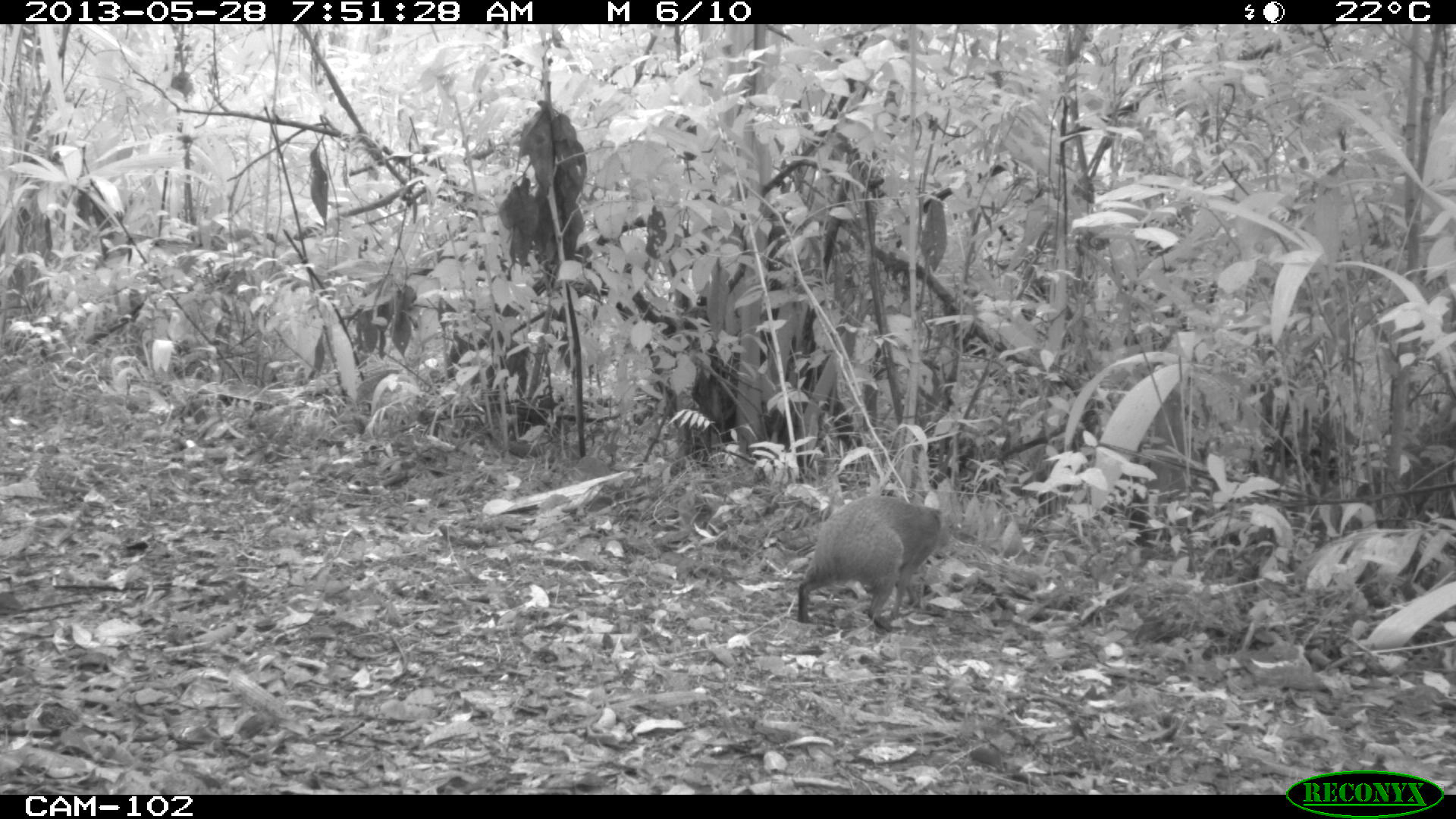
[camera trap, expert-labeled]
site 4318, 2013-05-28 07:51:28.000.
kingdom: Animalia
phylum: Chordata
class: Mammalia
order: Rodentia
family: Dasyproctidae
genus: Dasyprocta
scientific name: Dasyprocta punctata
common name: central american agouti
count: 1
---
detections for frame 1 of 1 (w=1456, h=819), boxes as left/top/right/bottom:
dasyprocta punctata: 795/494/954/632